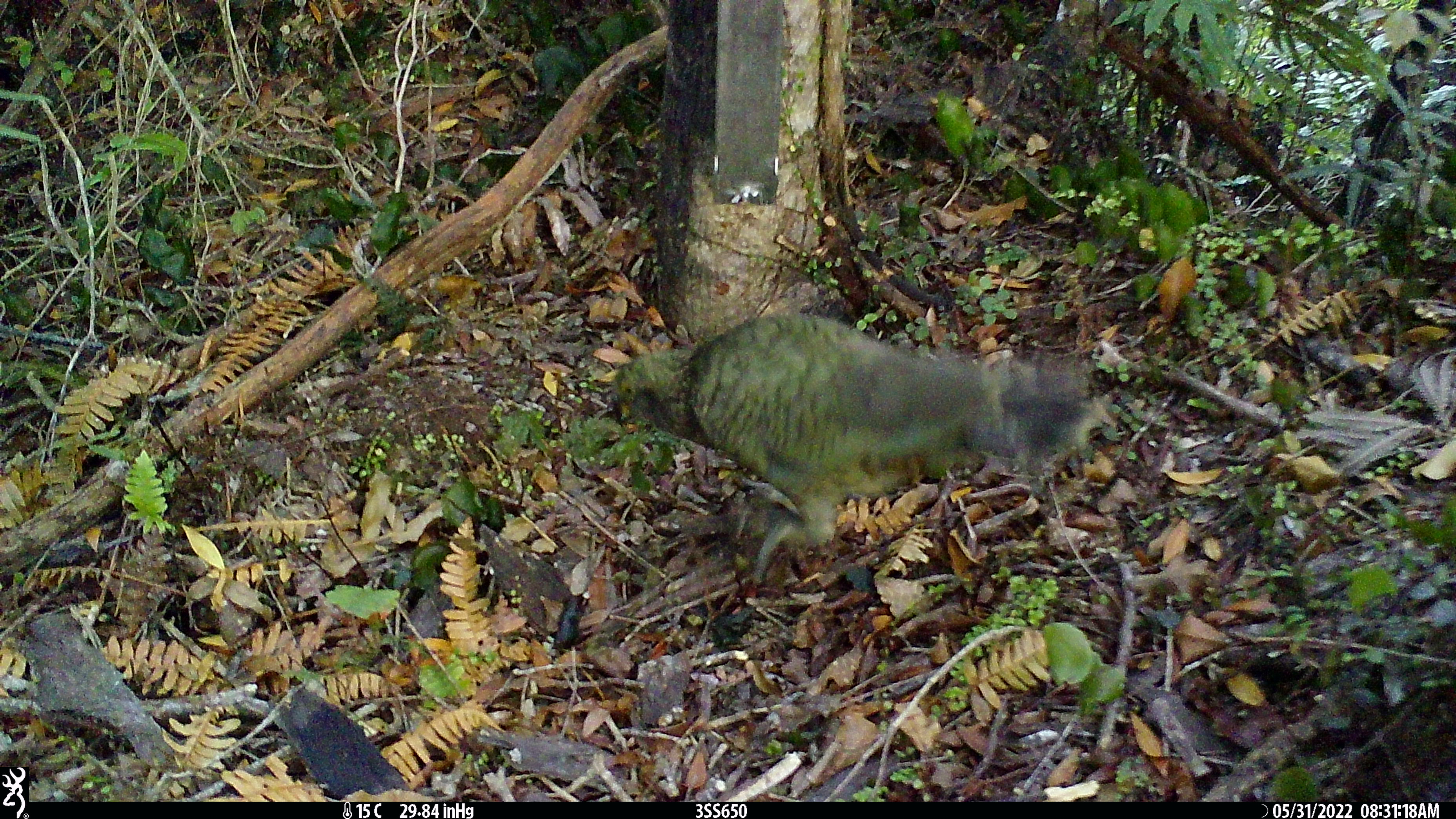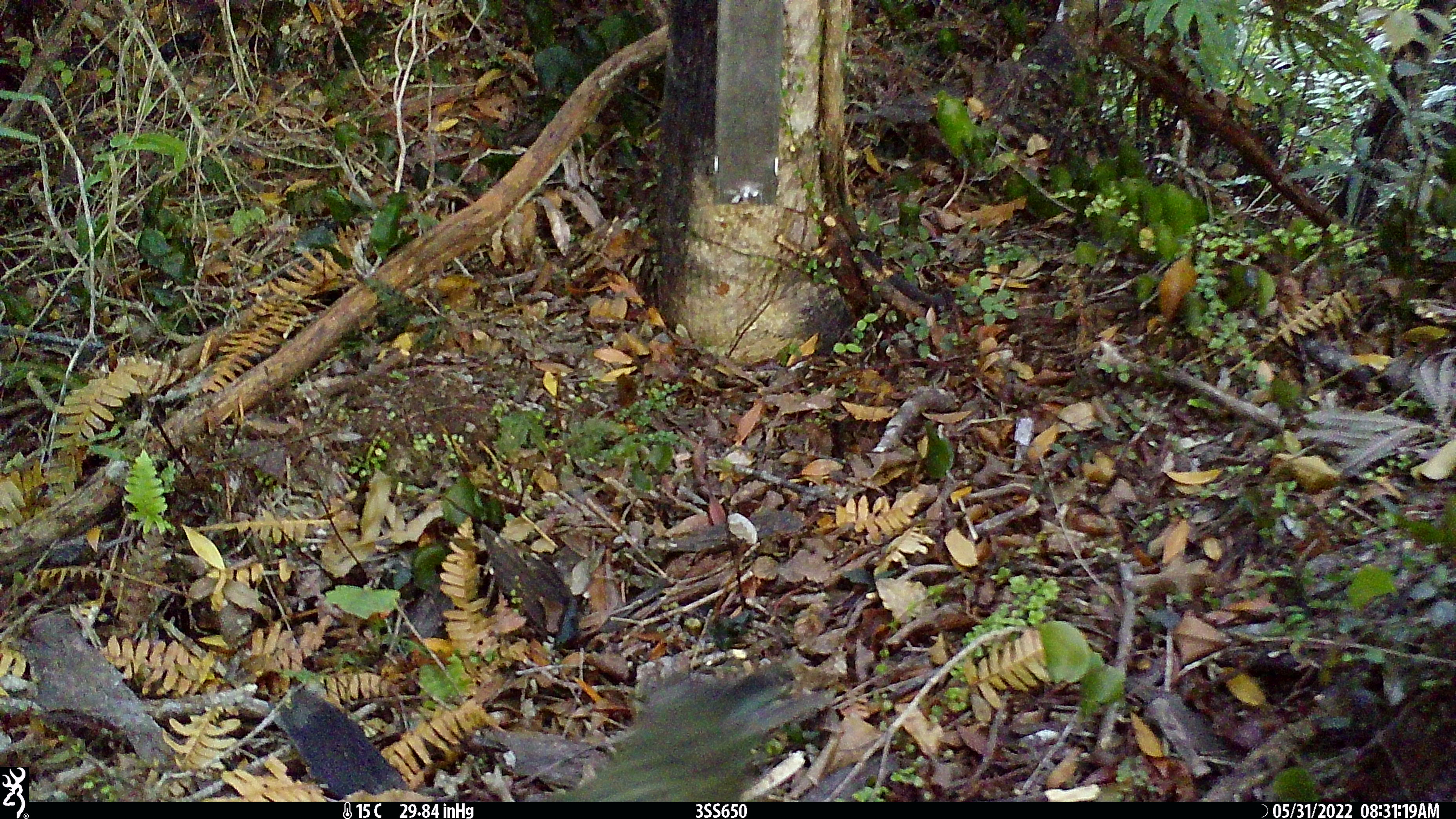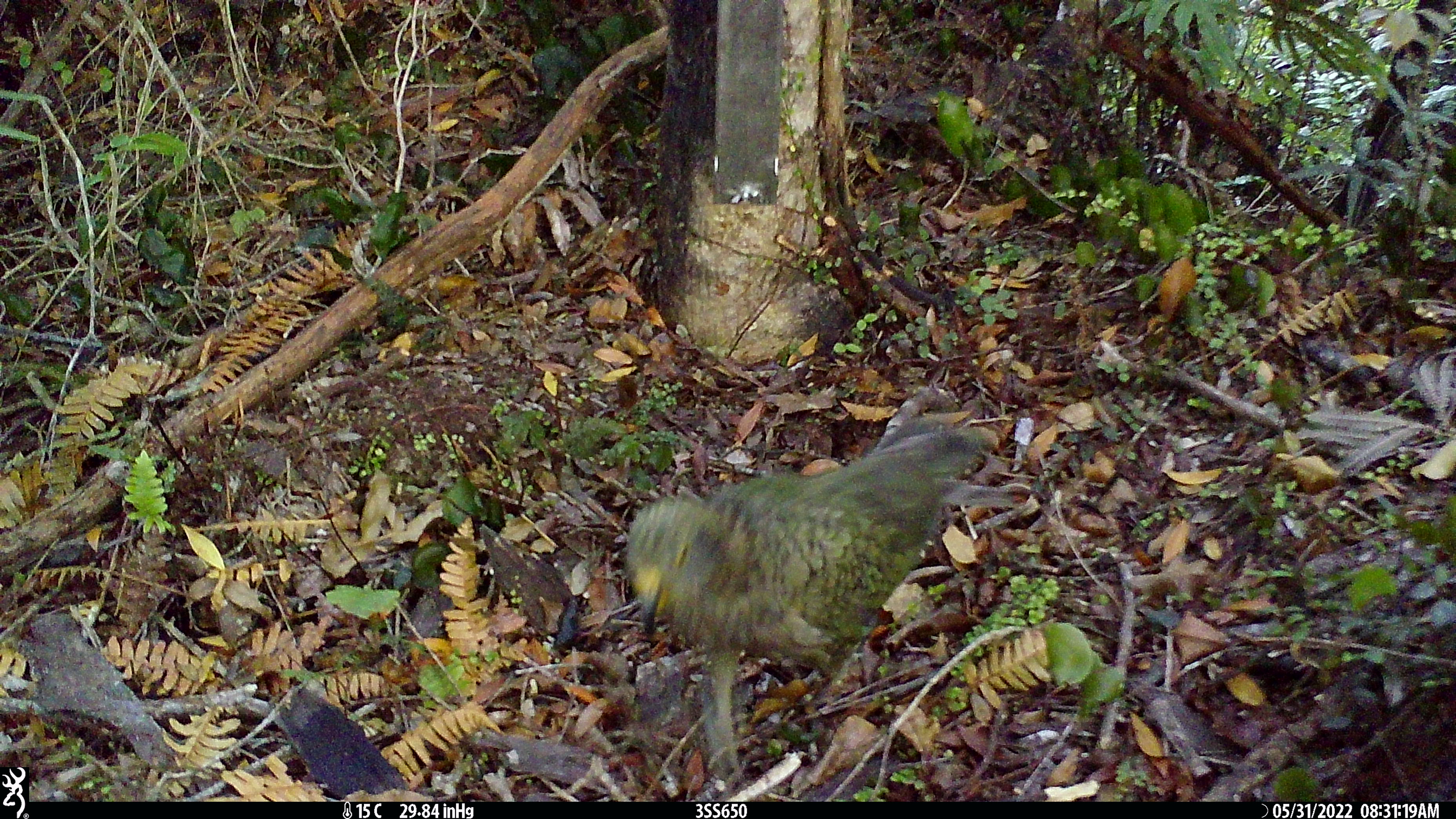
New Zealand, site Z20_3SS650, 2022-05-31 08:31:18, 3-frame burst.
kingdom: Animalia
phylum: Chordata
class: Aves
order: Psittaciformes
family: Strigopidae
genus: Nestor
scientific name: Nestor notabilis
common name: kea